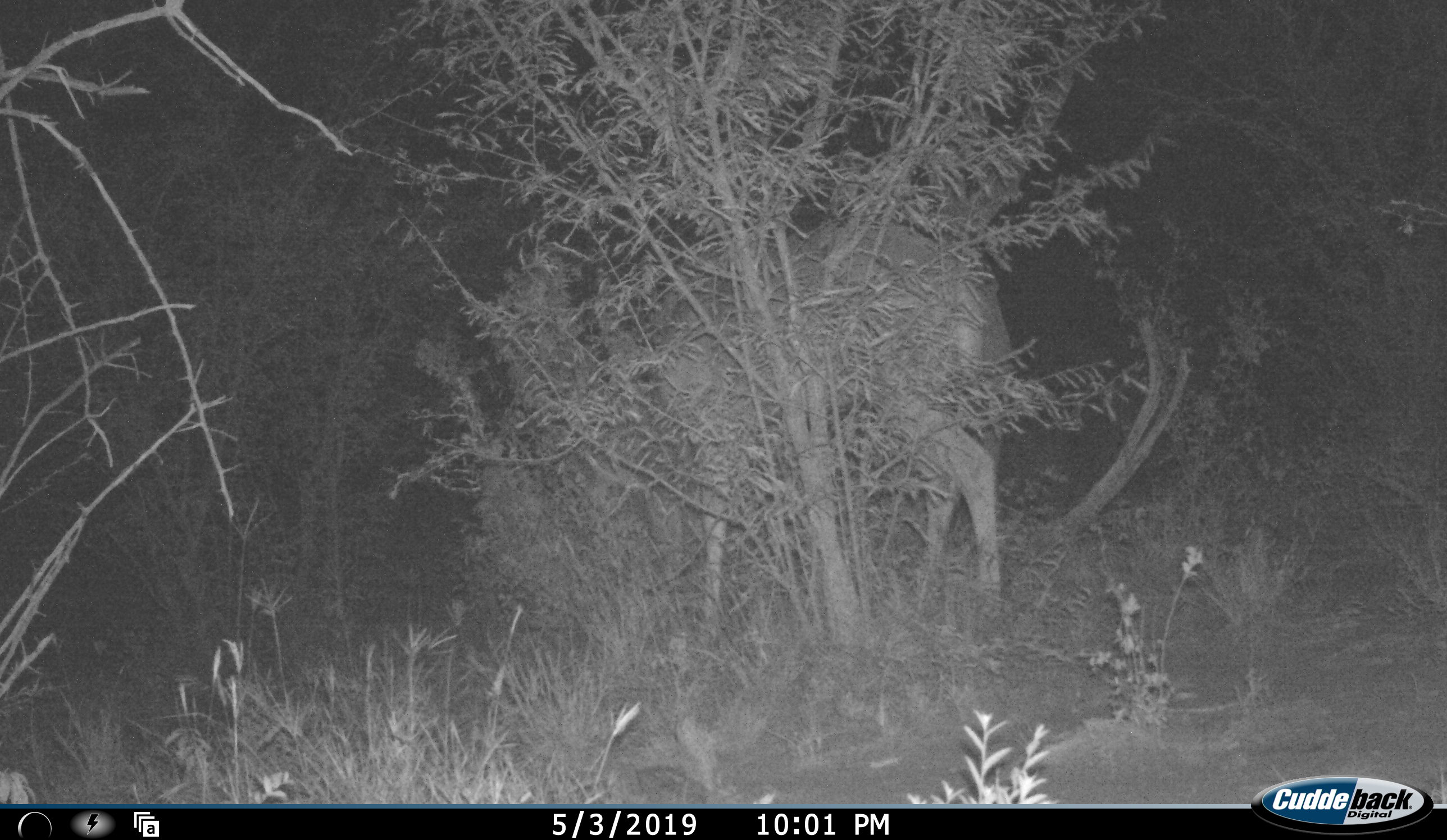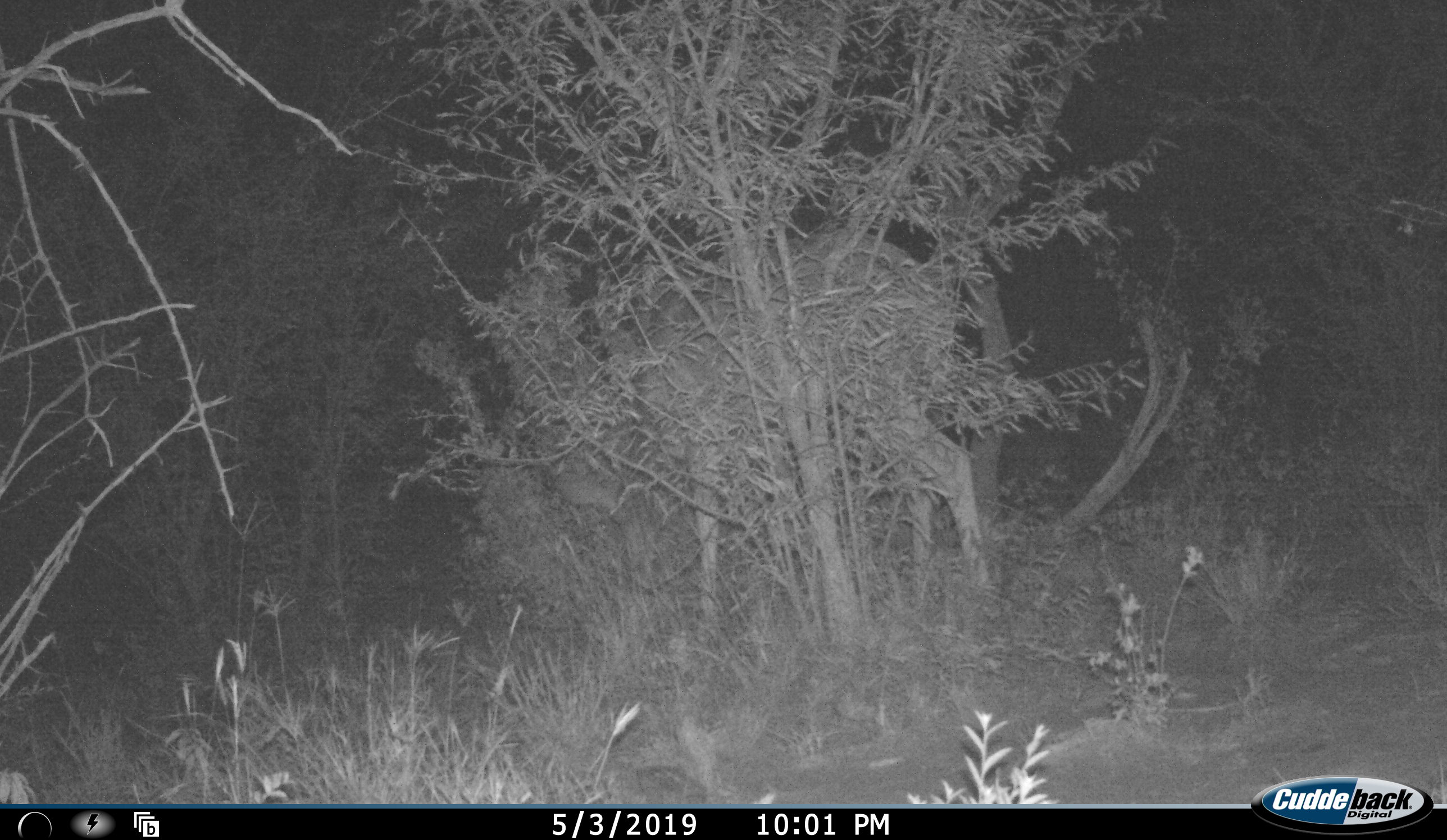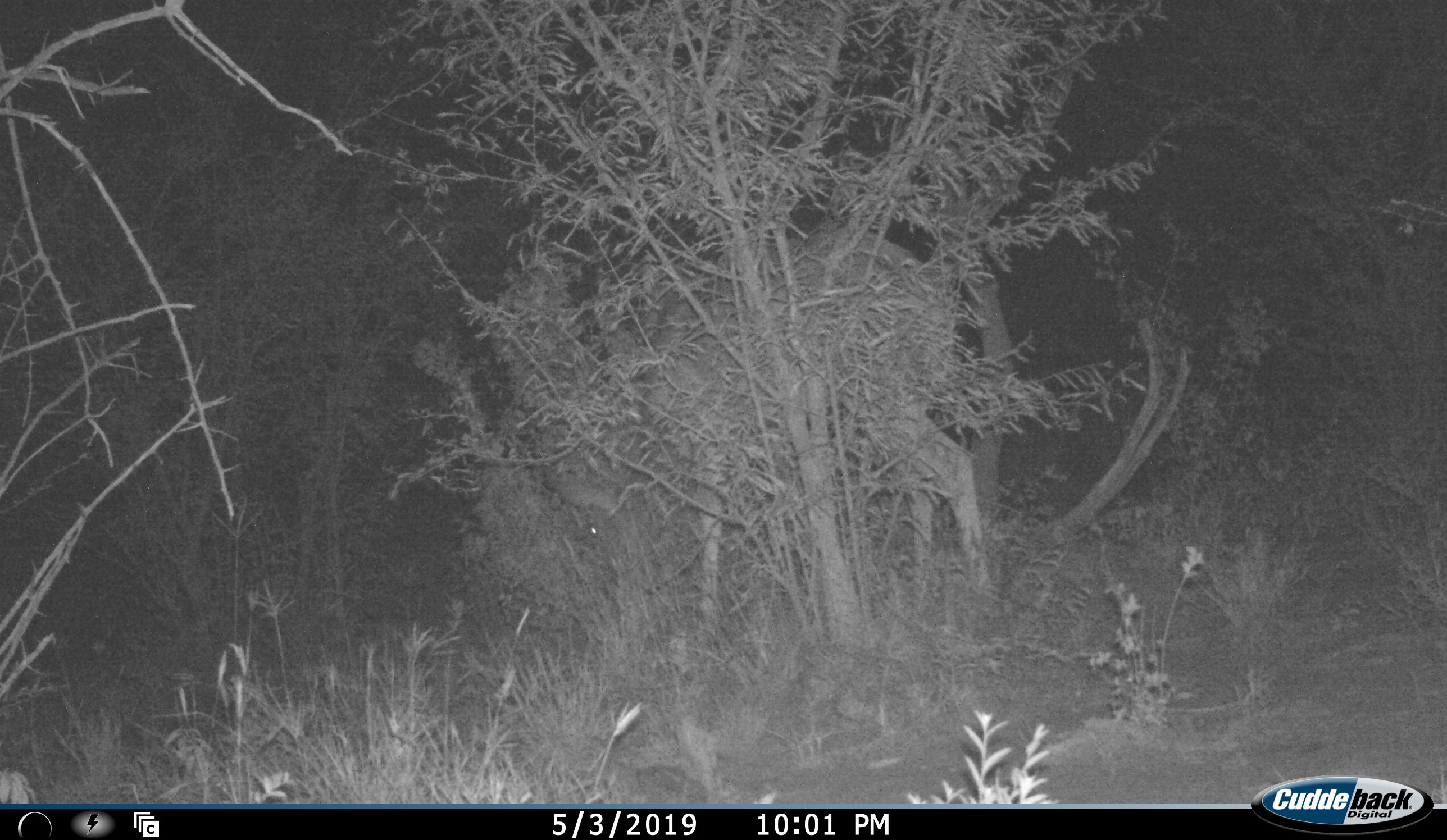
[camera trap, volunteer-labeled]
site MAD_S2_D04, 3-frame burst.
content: unidentified animal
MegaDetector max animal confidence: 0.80